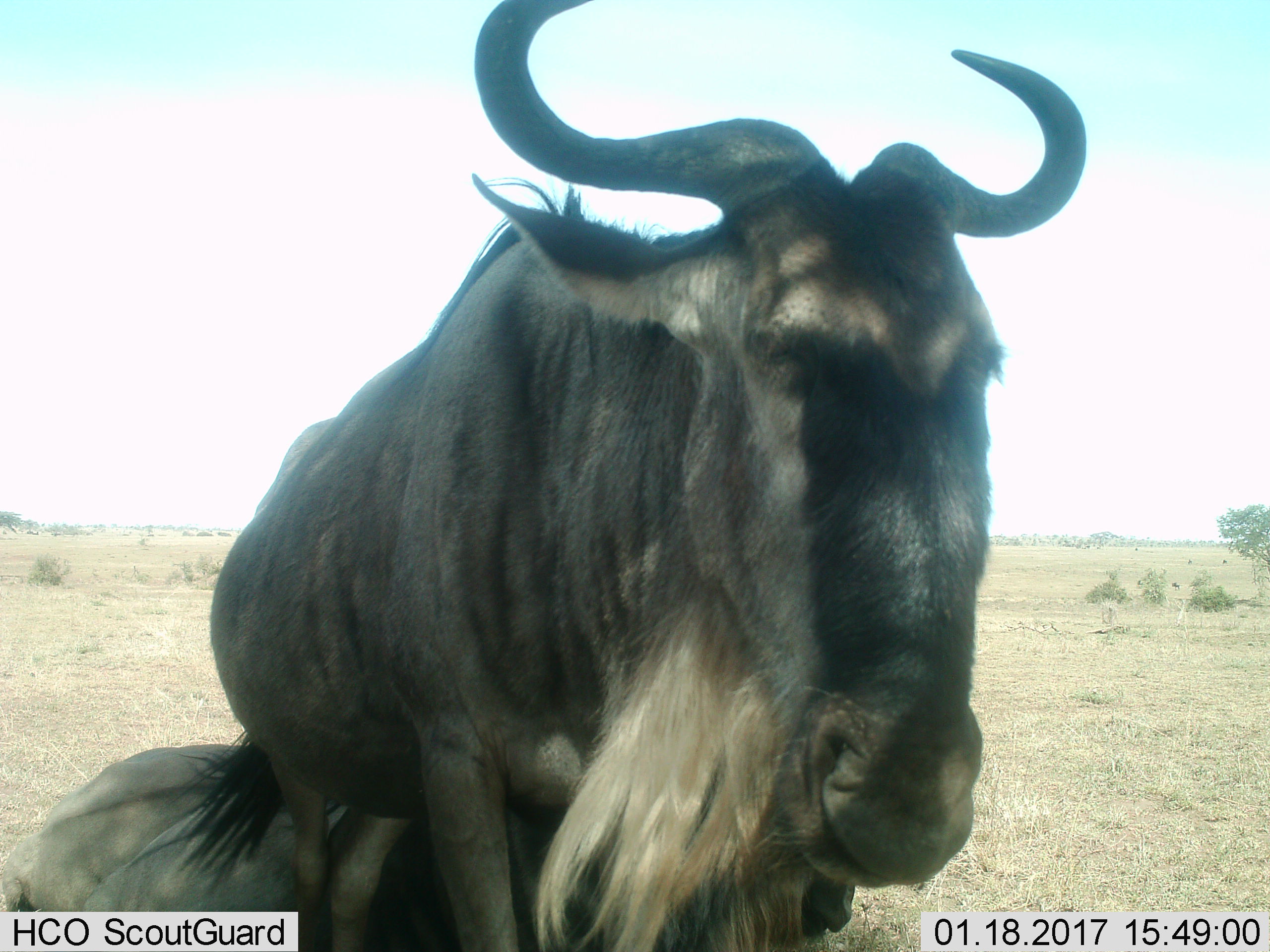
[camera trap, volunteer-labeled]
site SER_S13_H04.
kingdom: Animalia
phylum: Chordata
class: Mammalia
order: Artiodactyla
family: Bovidae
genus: Connochaetes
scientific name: Connochaetes taurinus taurinus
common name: blue wildebeest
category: wildebeestblue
Wildebeestblue (blue wildebeest) (Connochaetes taurinus taurinus), count 2. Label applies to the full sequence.